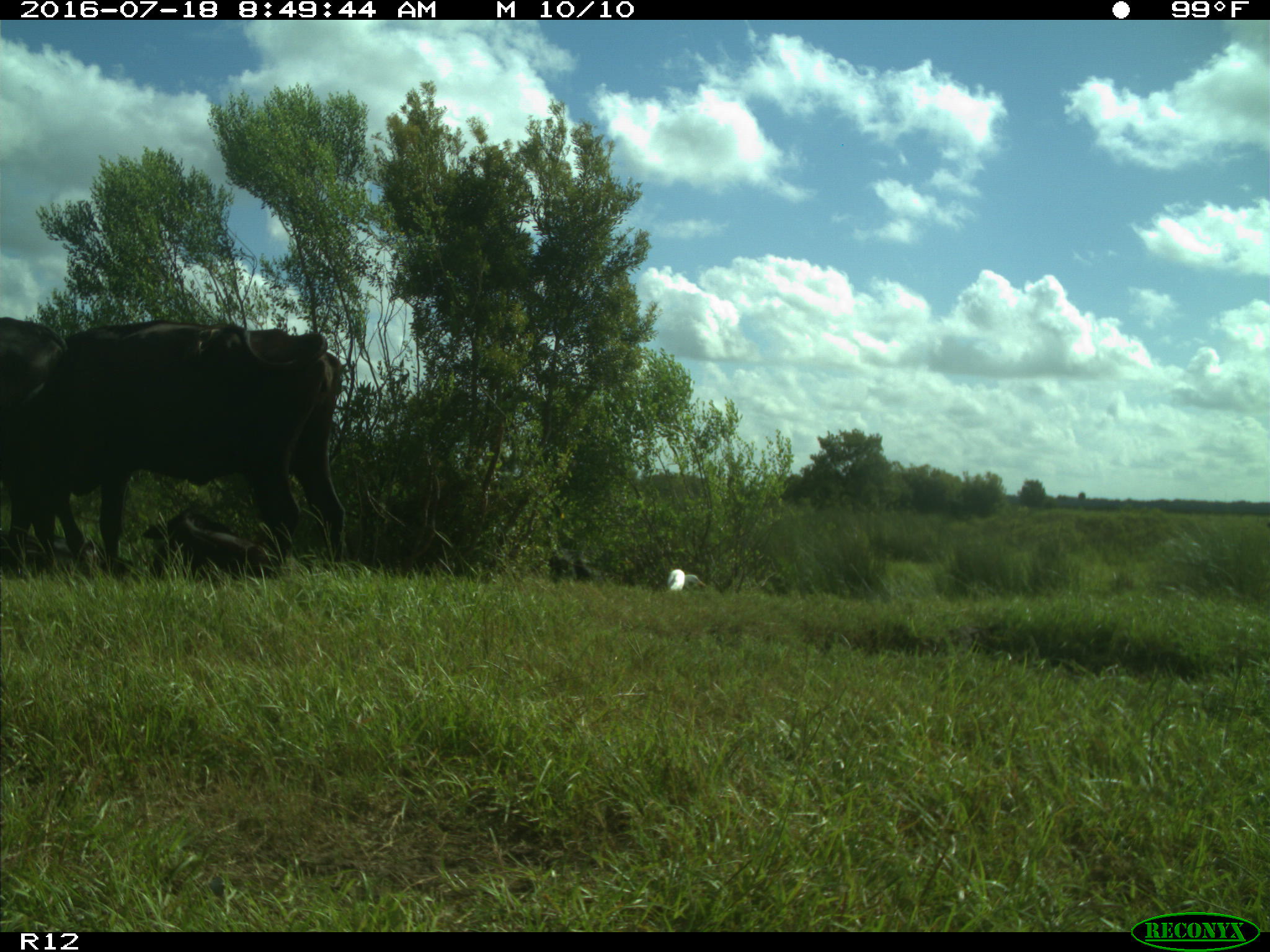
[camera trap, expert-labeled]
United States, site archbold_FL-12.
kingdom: Animalia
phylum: Chordata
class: Mammalia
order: Artiodactyla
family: Bovidae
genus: Bos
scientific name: Bos taurus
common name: domestic cow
Bos taurus (domestic cow).